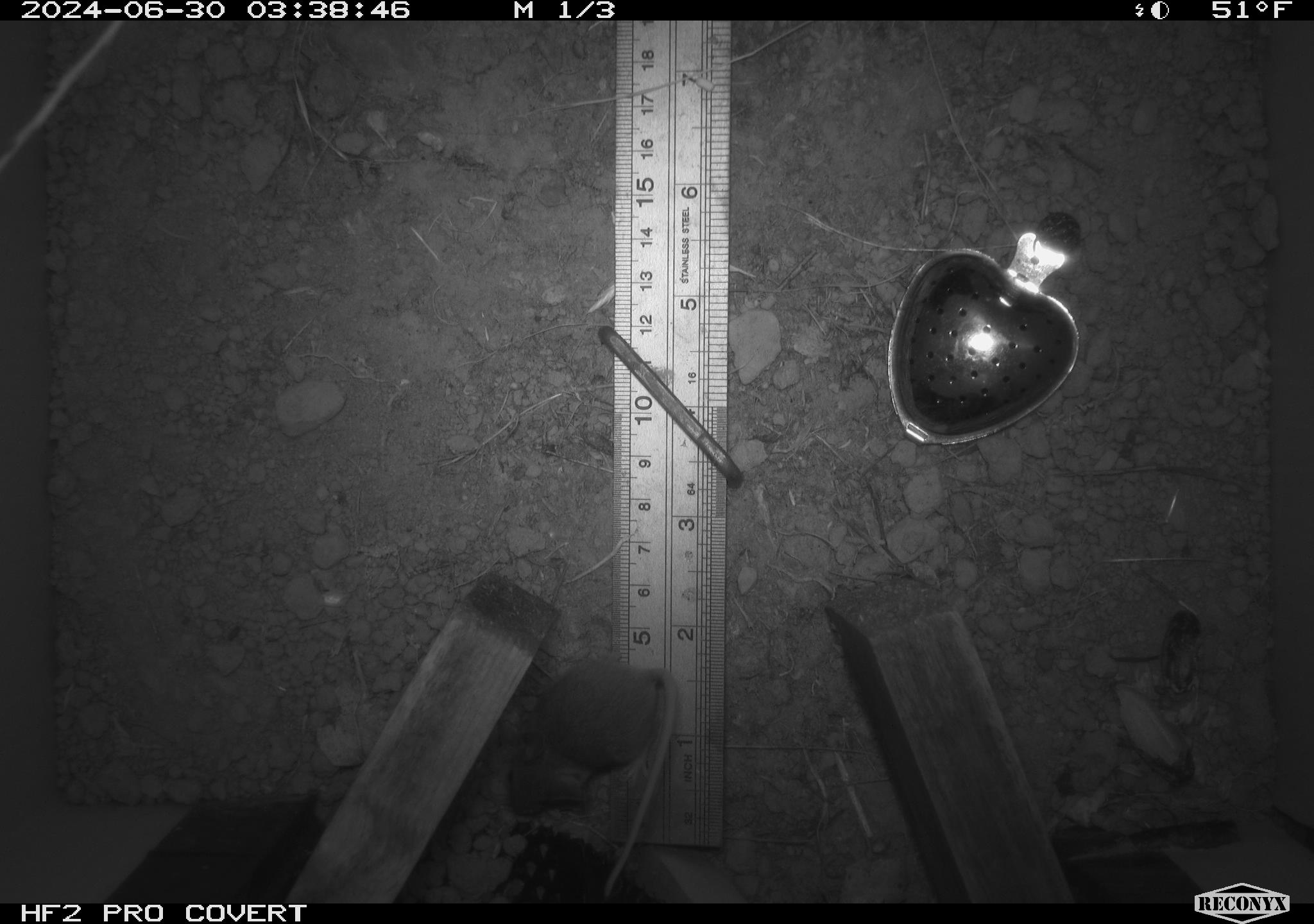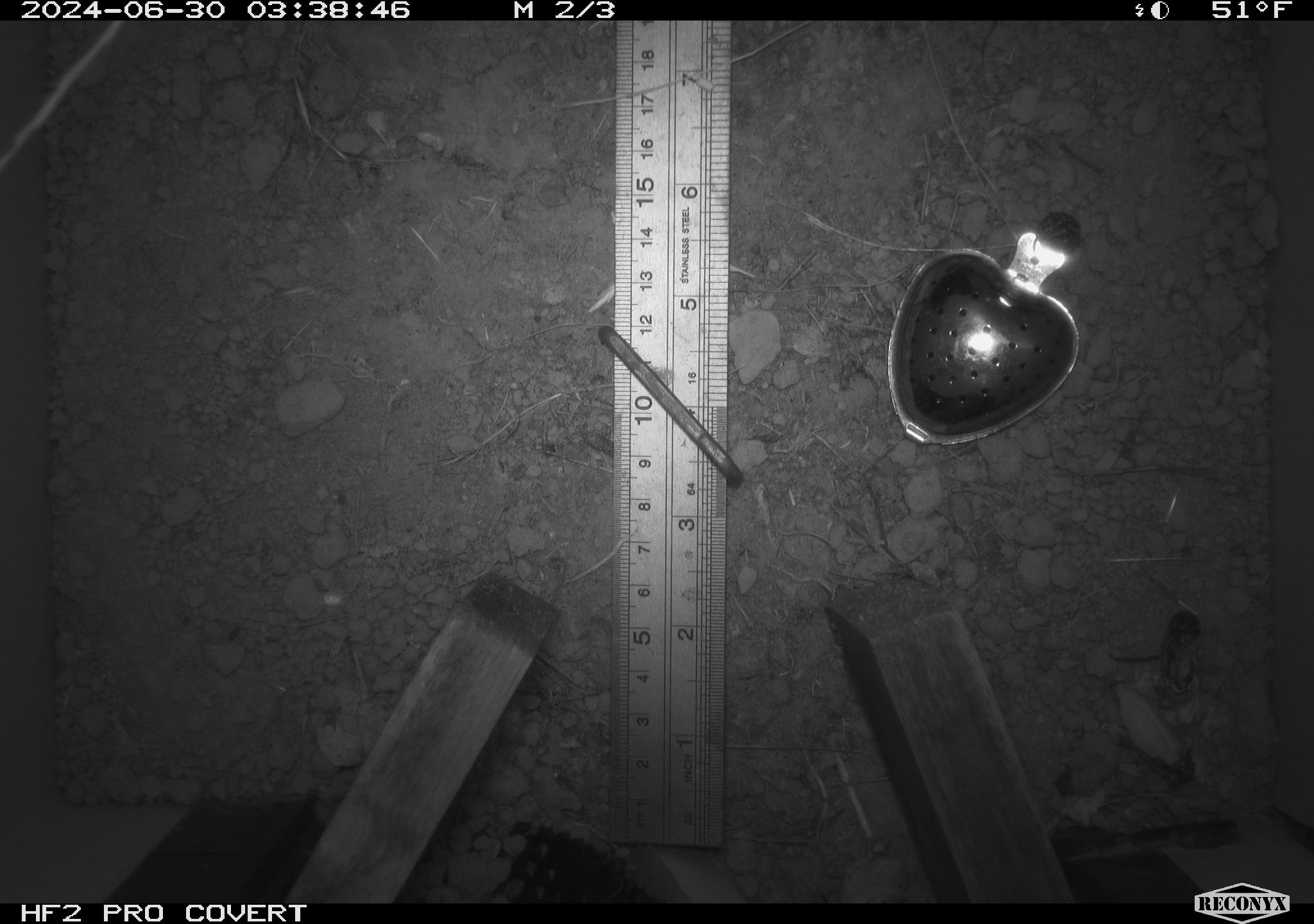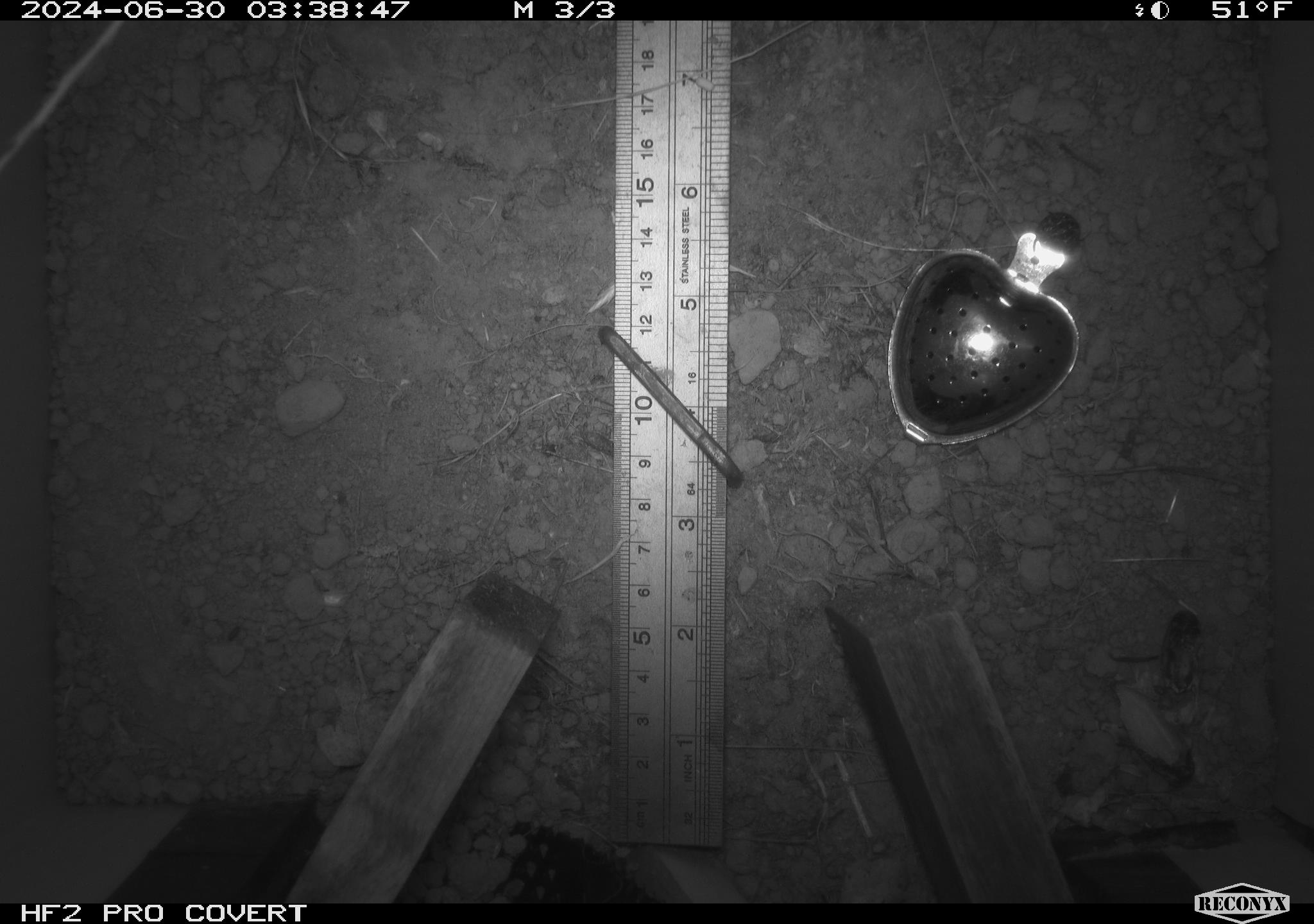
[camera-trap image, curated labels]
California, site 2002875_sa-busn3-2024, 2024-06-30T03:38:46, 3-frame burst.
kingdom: Animalia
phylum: Chordata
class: Mammalia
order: Rodentia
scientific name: Rodentia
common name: mouse species